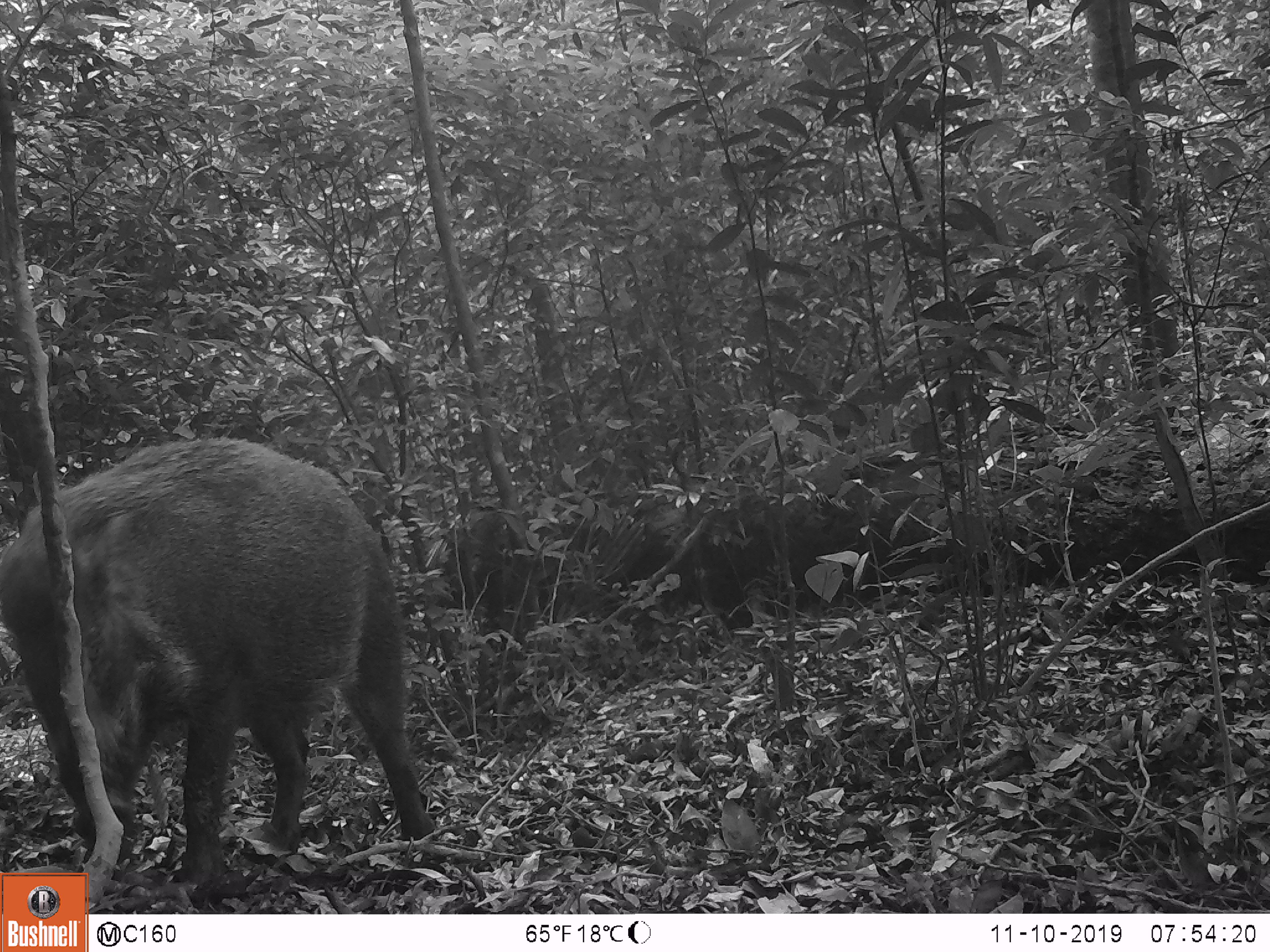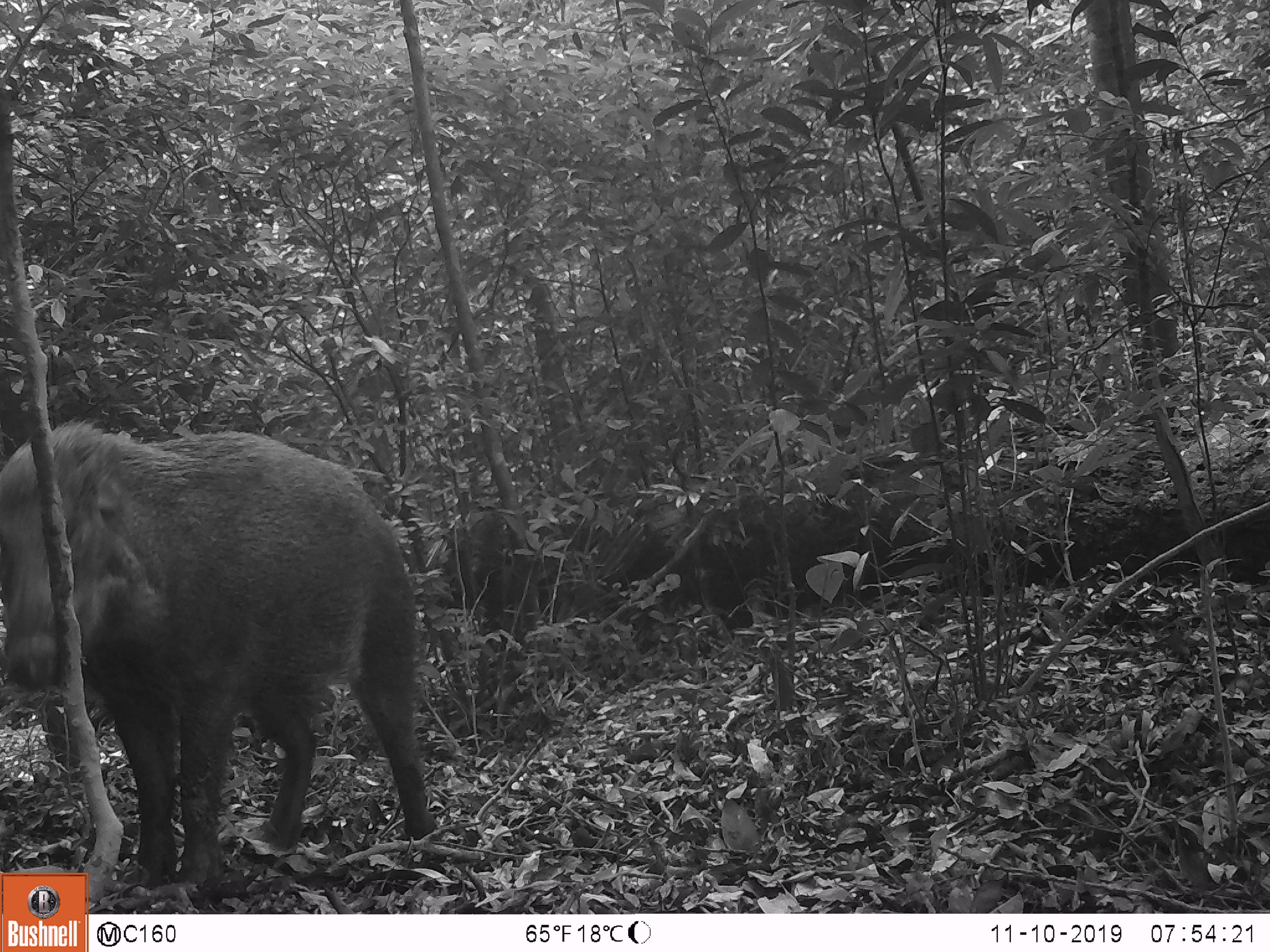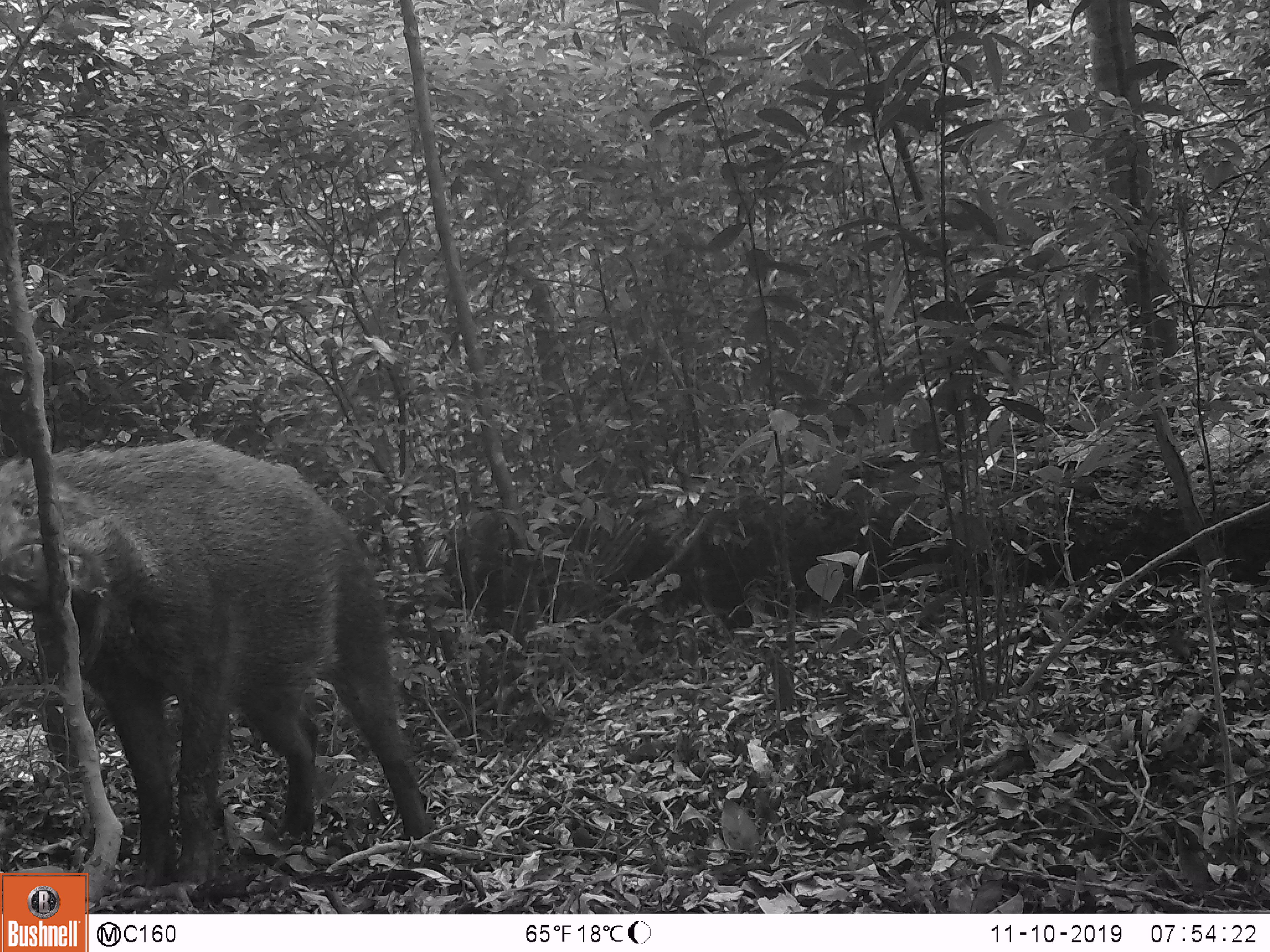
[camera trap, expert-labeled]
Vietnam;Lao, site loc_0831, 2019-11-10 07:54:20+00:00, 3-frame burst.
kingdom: Animalia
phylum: Chordata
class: Mammalia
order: Artiodactyla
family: Suidae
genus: Sus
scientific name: Sus scrofa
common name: eurasian wild pig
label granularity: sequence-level